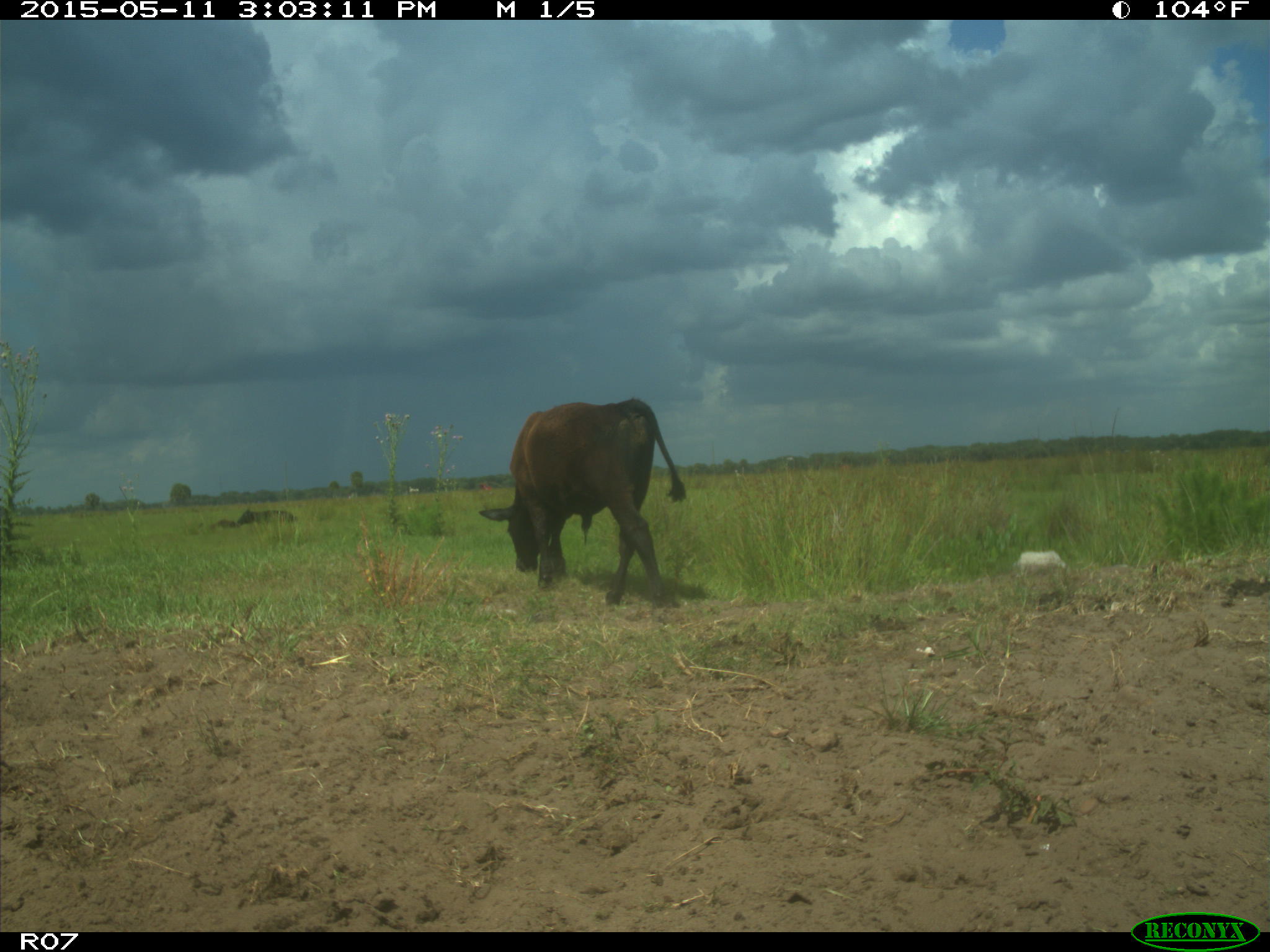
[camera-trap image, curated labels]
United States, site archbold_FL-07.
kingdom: Animalia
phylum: Chordata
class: Mammalia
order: Artiodactyla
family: Bovidae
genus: Bos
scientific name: Bos taurus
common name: domestic cow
Bos taurus (domestic cow).